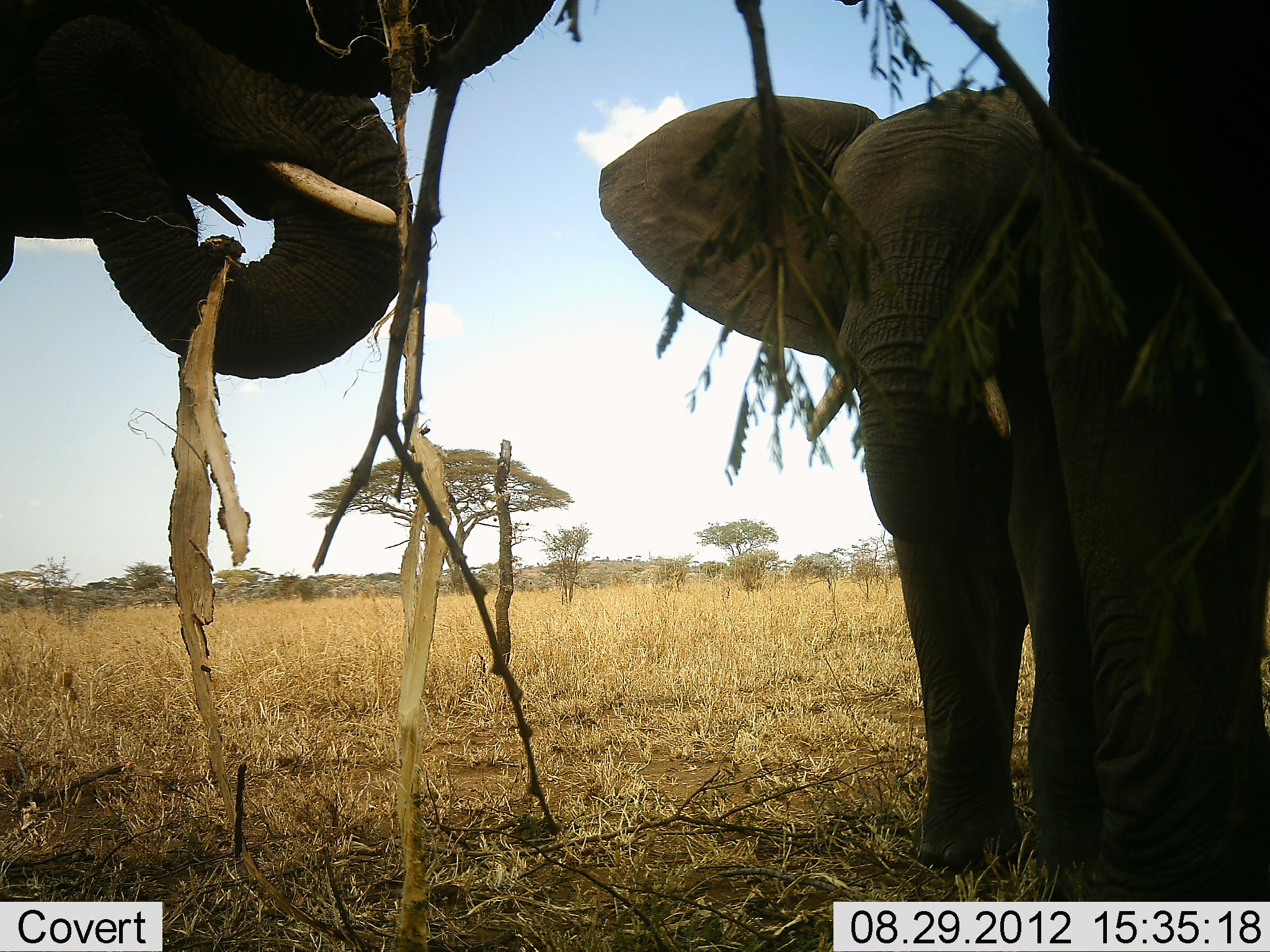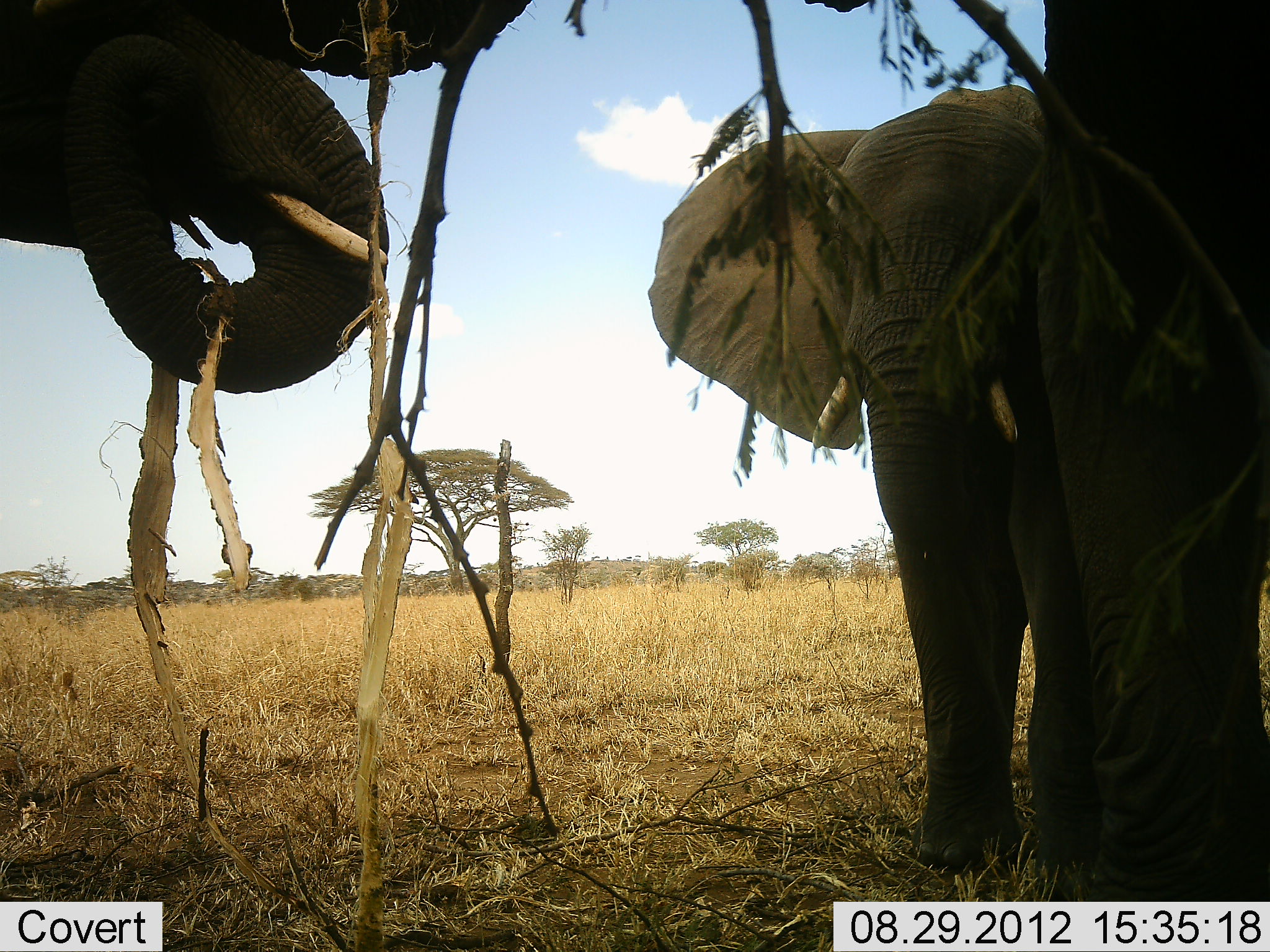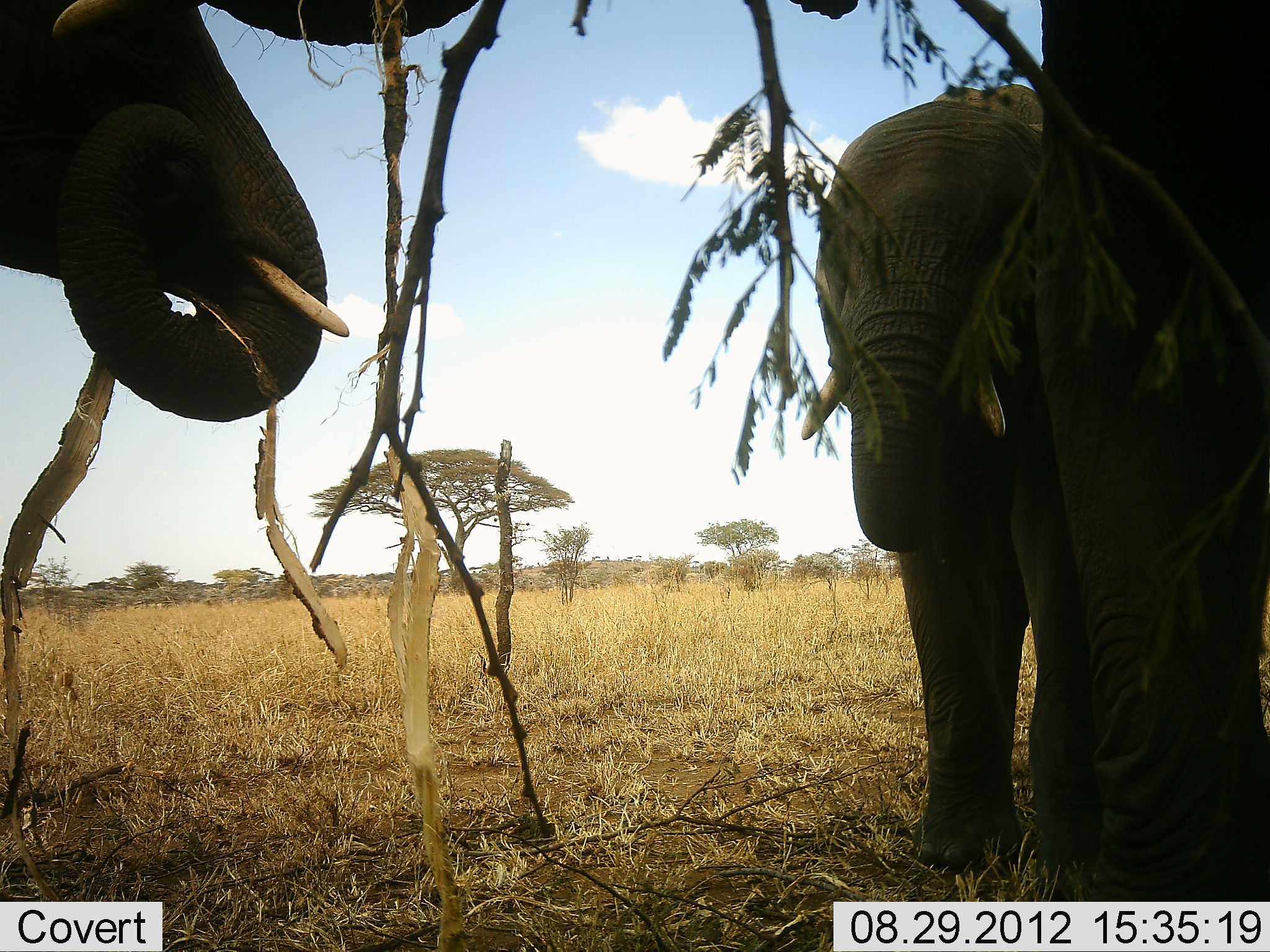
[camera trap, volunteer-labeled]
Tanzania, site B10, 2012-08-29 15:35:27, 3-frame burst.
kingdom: Animalia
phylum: Chordata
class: Mammalia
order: Proboscidea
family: Elephantidae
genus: Loxodonta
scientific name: Loxodonta africana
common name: african bush elephant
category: elephant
Elephant (african bush elephant) (Loxodonta africana), count 3. Behavior (volunteer vote fractions): standing 100%, resting 0%, moving 10%, interacting 0%. Young present (vote fraction): 10%. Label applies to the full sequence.